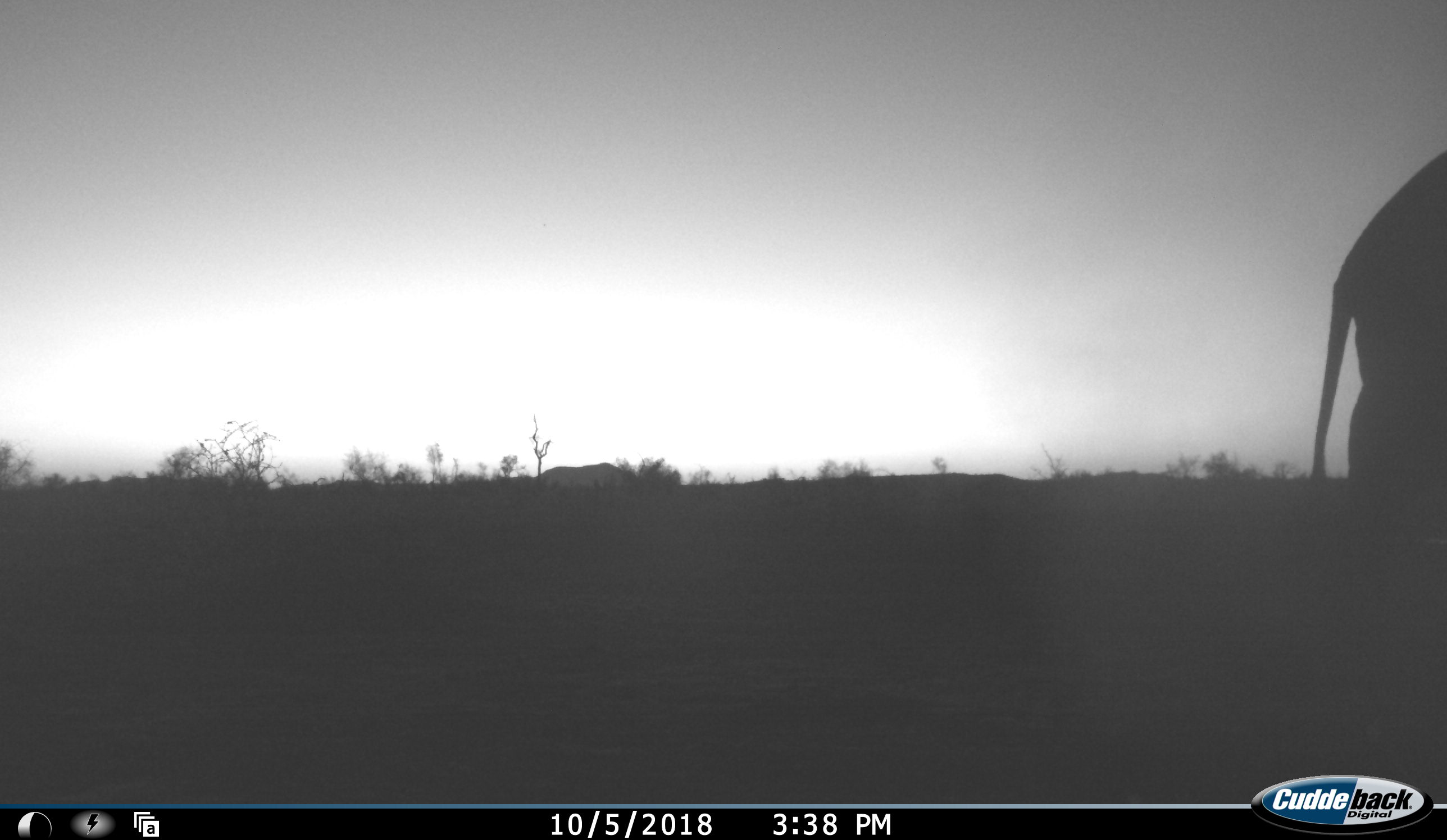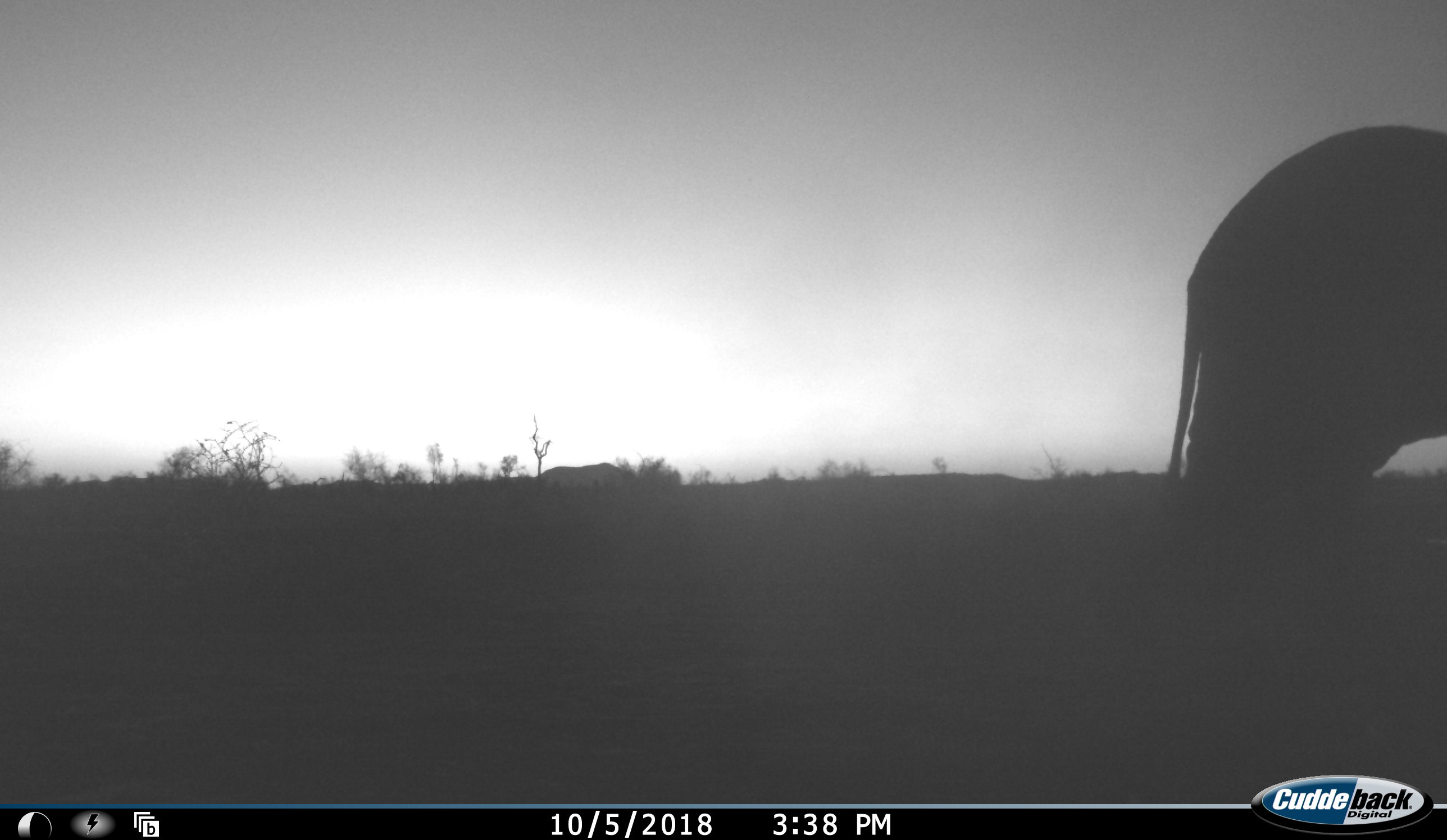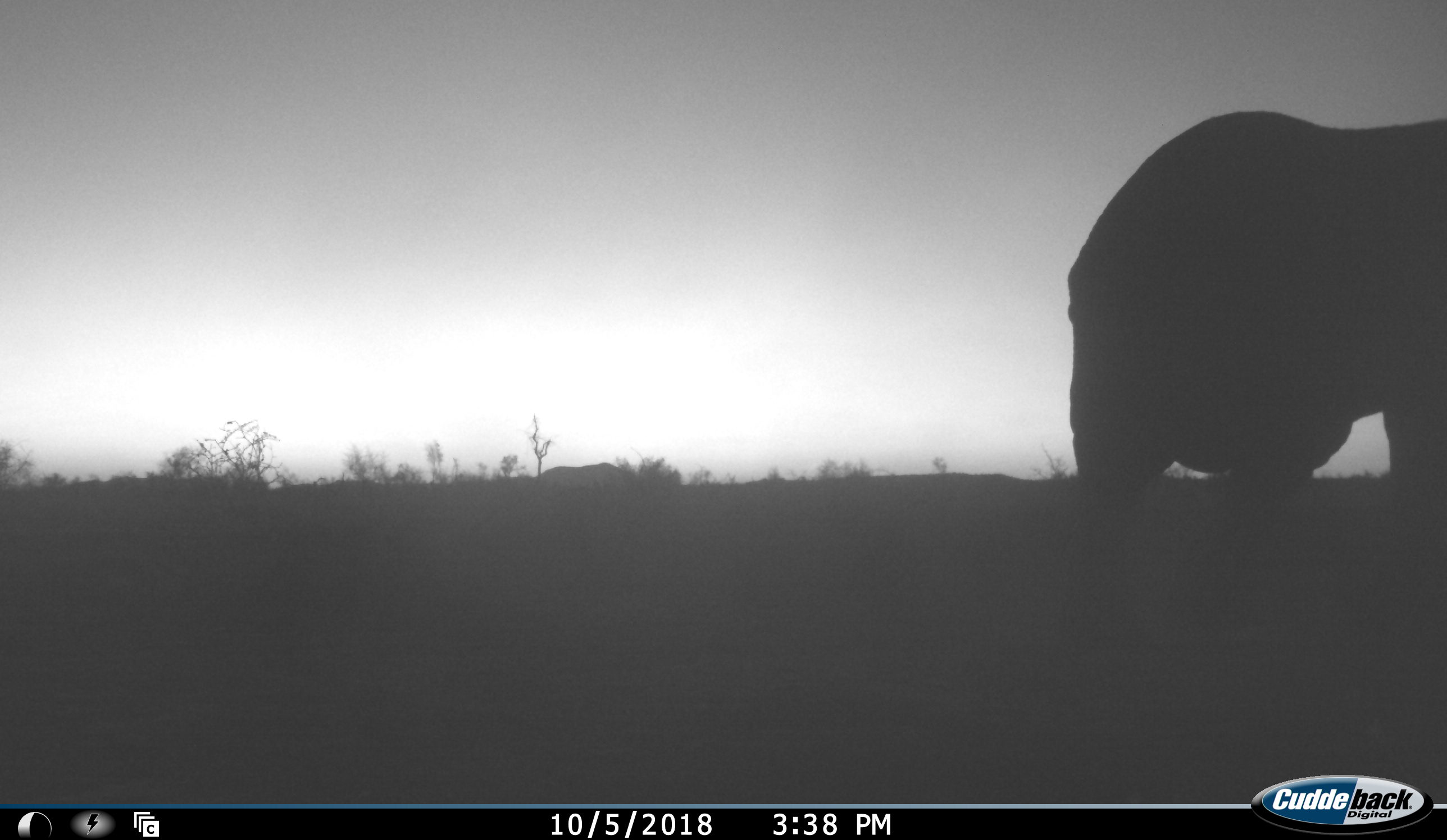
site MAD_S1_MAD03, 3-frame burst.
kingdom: Animalia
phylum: Chordata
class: Mammalia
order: Proboscidea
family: Elephantidae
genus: Loxodonta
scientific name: Loxodonta africana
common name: african bush elephant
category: elephant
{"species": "elephant (african bush elephant) (Loxodonta africana)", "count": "1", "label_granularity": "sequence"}